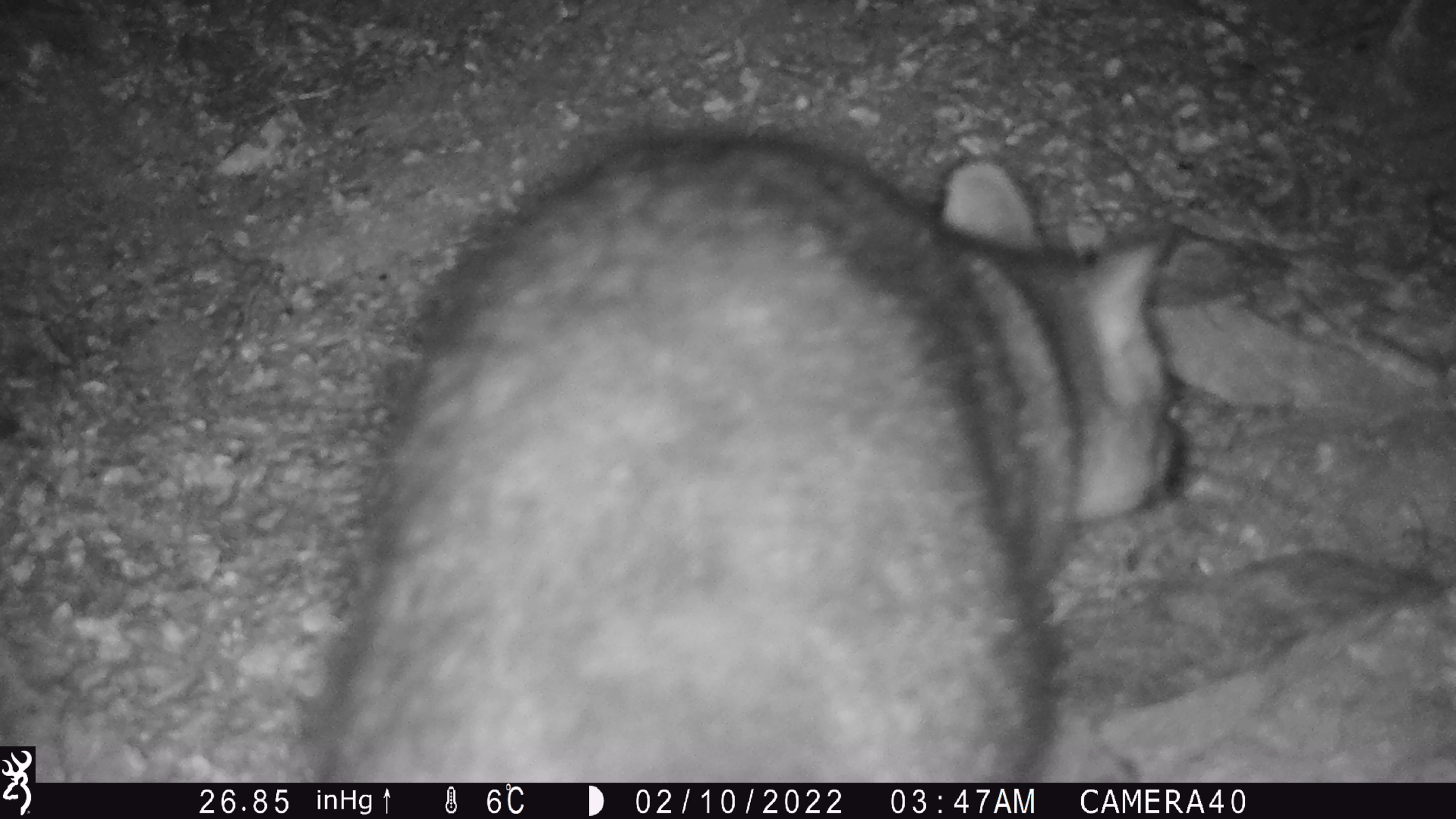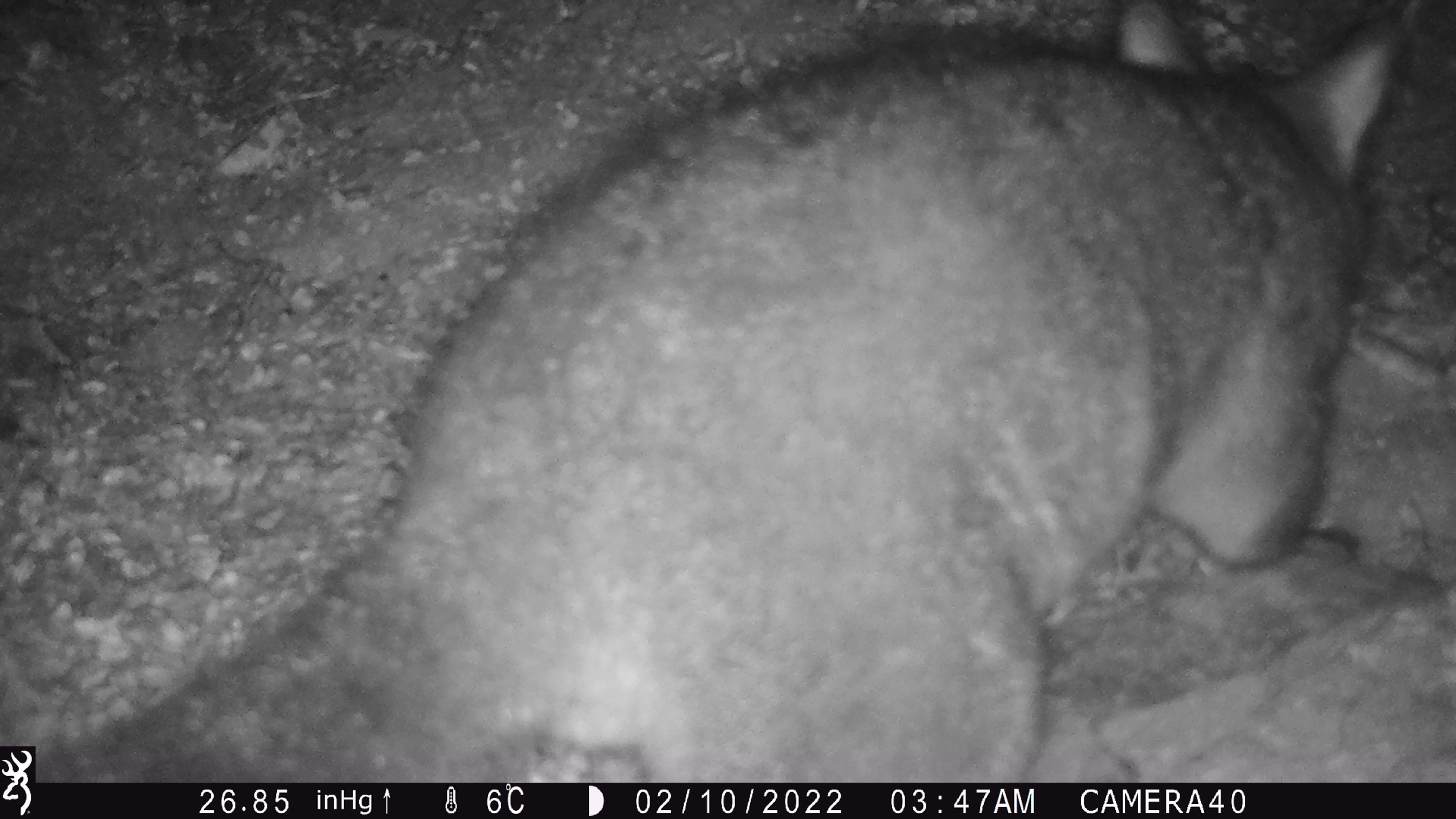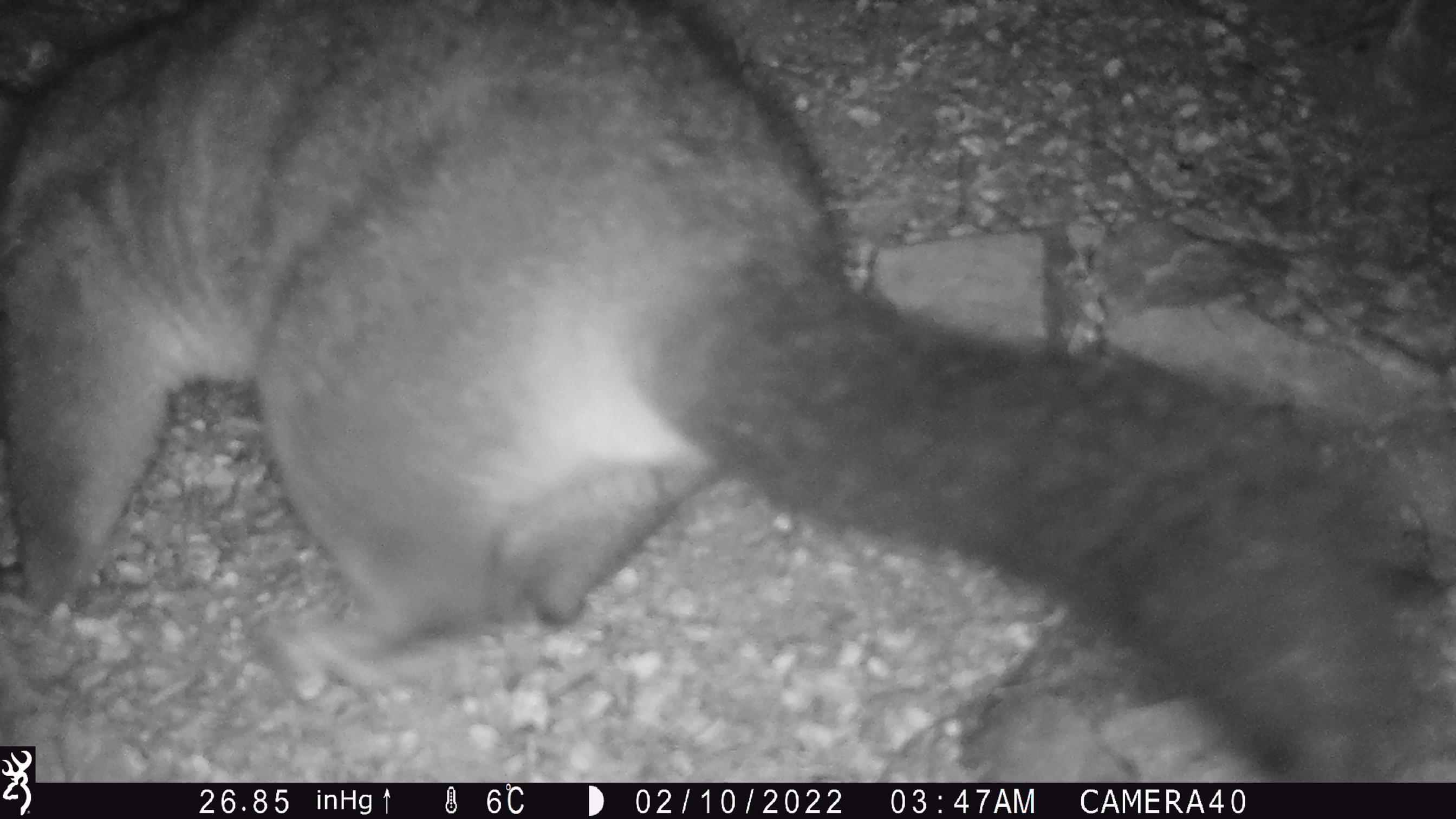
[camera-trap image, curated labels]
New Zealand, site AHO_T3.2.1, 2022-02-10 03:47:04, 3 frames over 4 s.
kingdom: Animalia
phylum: Chordata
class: Mammalia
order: Carnivora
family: Mustelidae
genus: Mustela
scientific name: Mustela erminea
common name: stoat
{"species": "stoat (Mustela erminea)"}